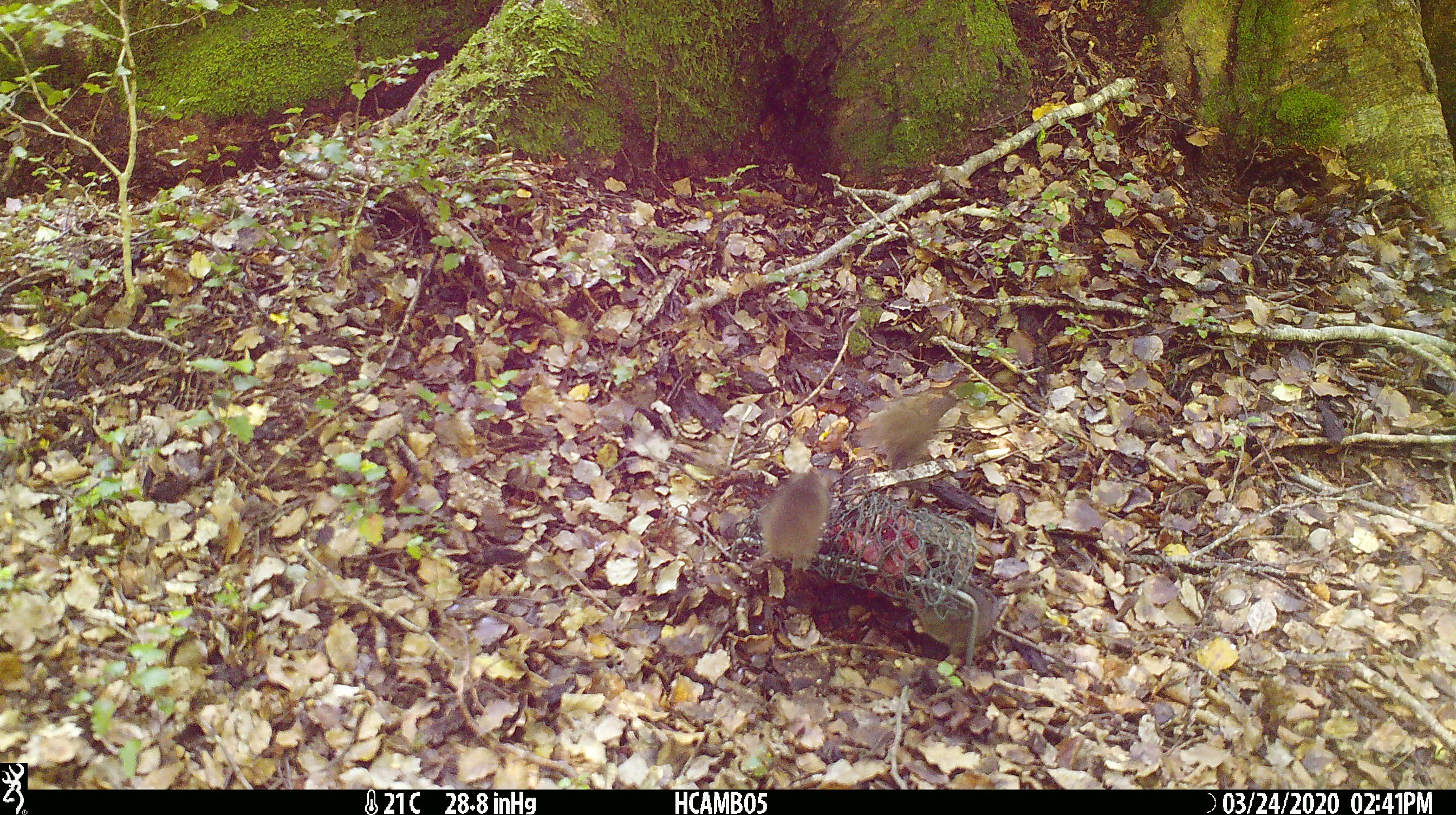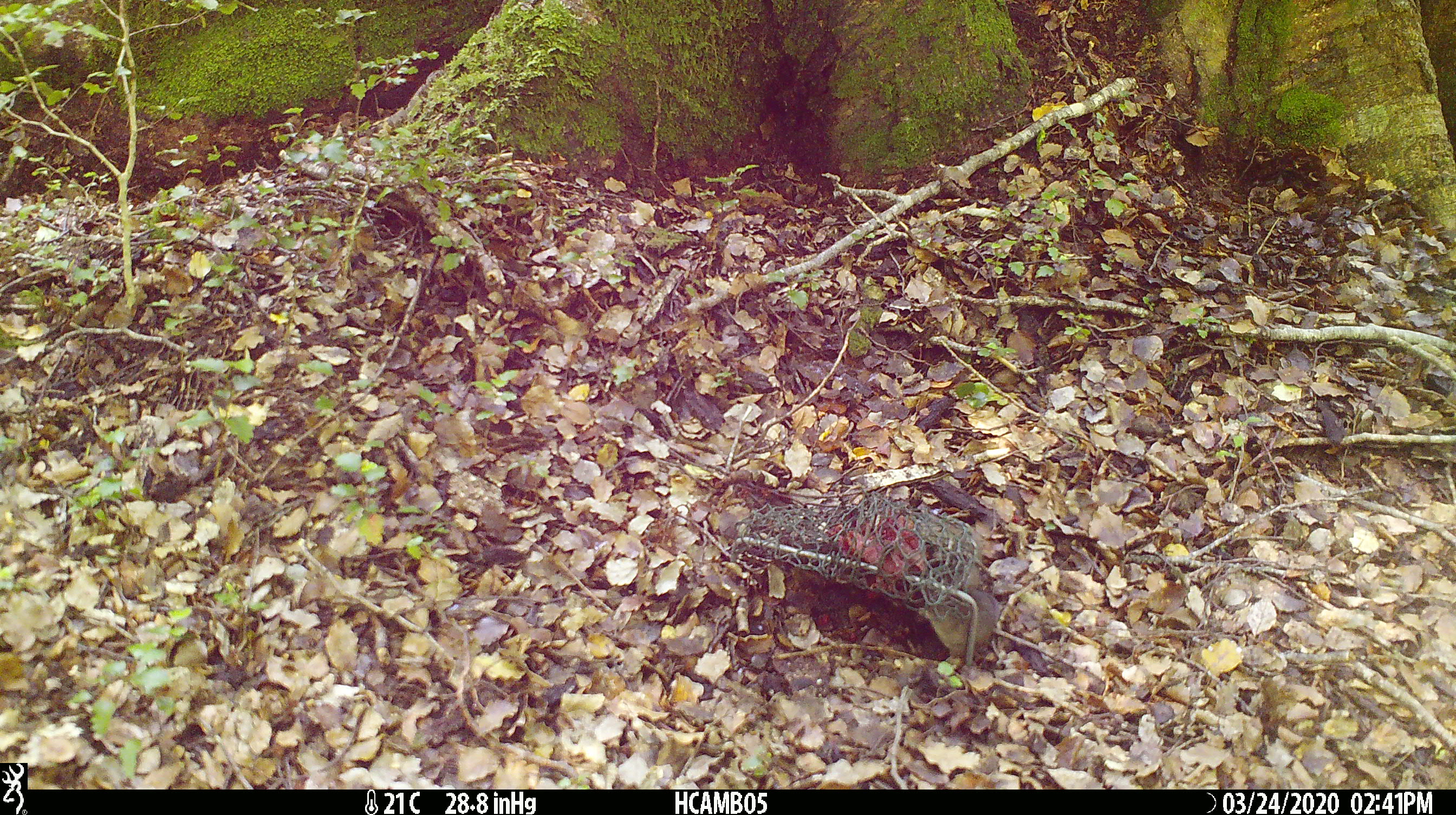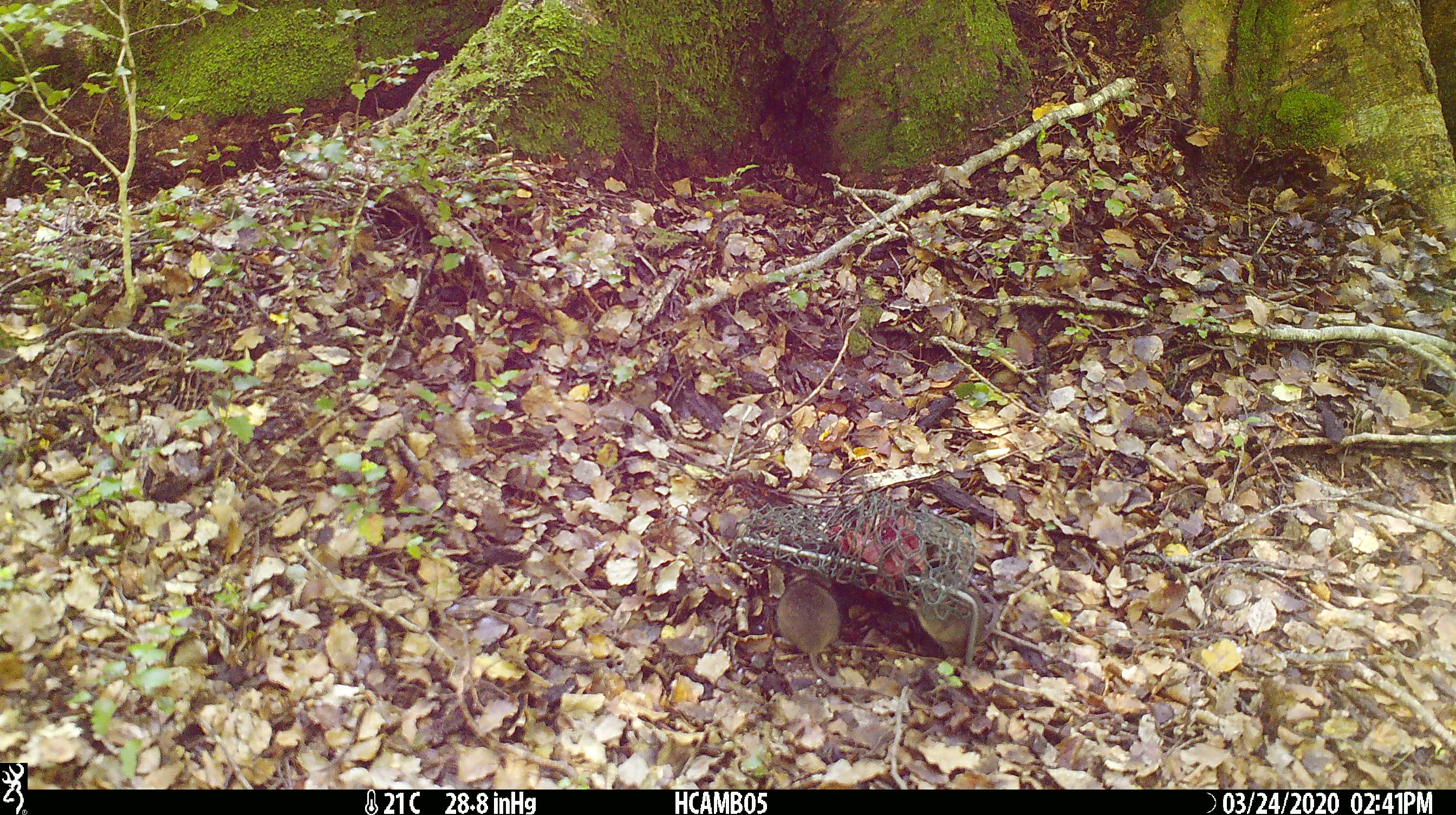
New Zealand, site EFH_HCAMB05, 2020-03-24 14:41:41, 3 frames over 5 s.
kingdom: Animalia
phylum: Chordata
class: Mammalia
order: Rodentia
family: Muridae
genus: Mus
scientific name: Mus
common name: mouse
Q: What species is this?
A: Mouse (Mus).